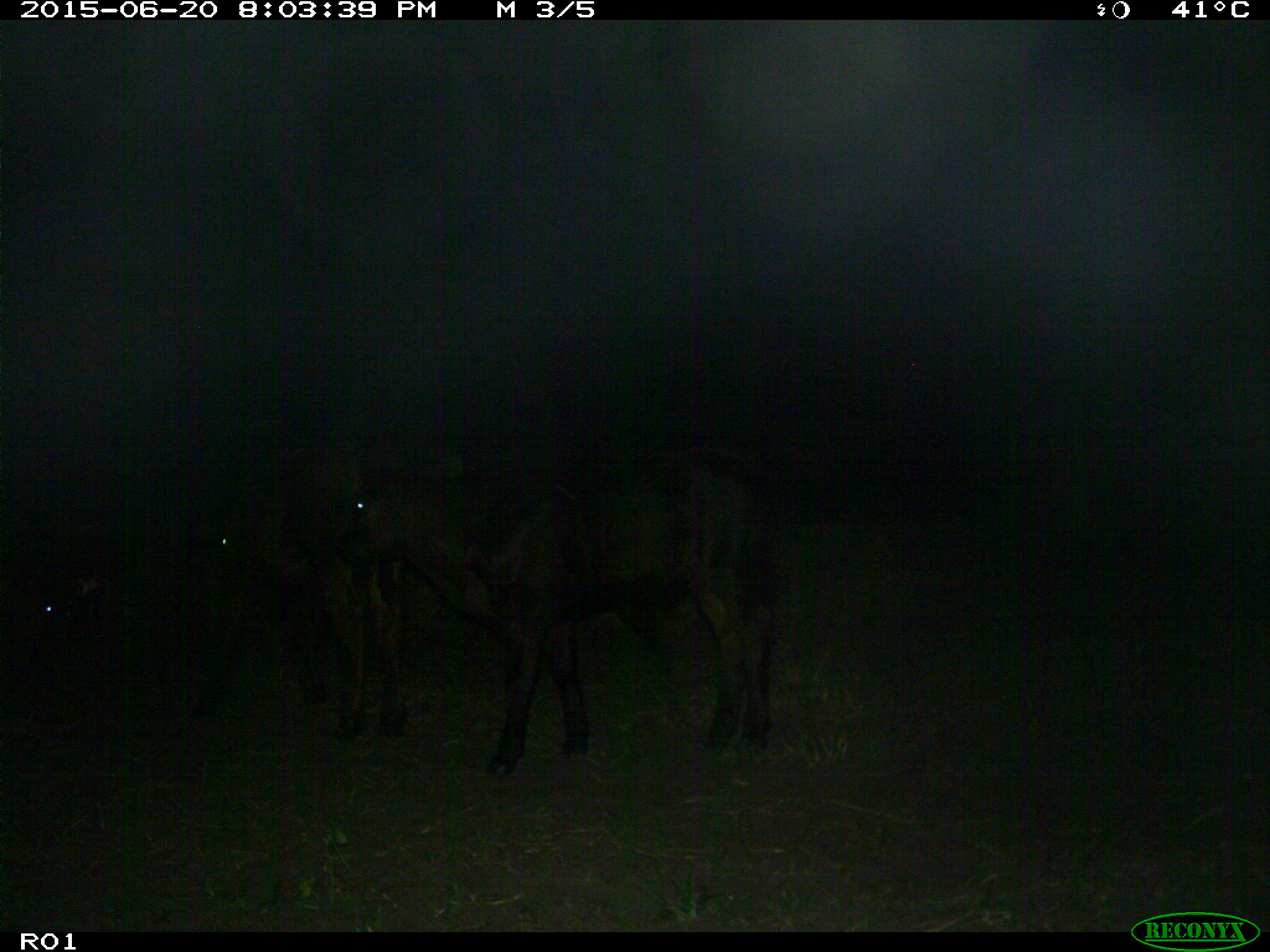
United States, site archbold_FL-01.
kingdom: Animalia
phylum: Chordata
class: Mammalia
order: Artiodactyla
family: Bovidae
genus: Bos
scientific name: Bos taurus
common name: domestic cow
Bos taurus (domestic cow).